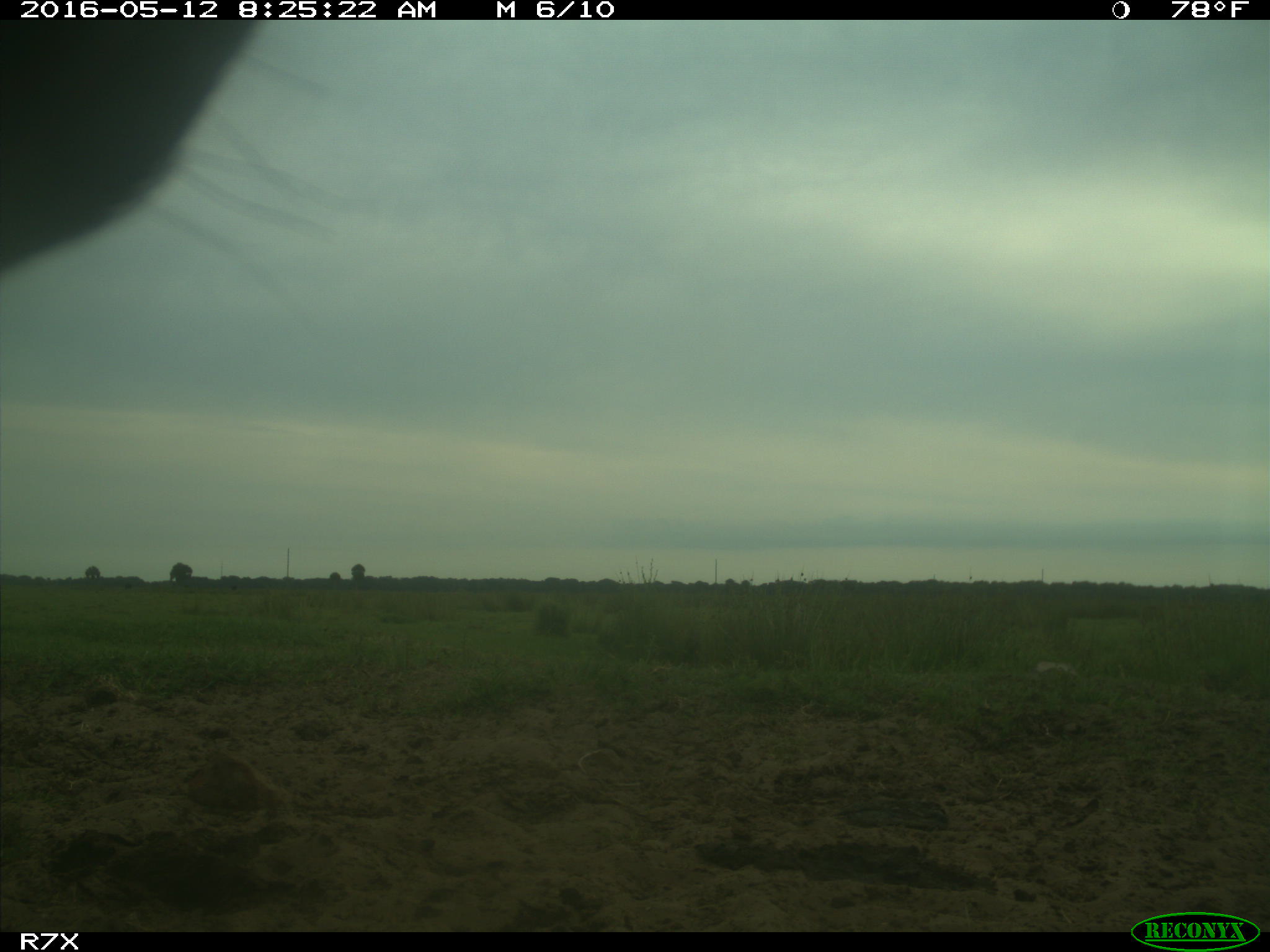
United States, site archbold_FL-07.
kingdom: Animalia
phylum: Chordata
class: Mammalia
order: Artiodactyla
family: Bovidae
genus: Bos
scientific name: Bos taurus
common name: domestic cow